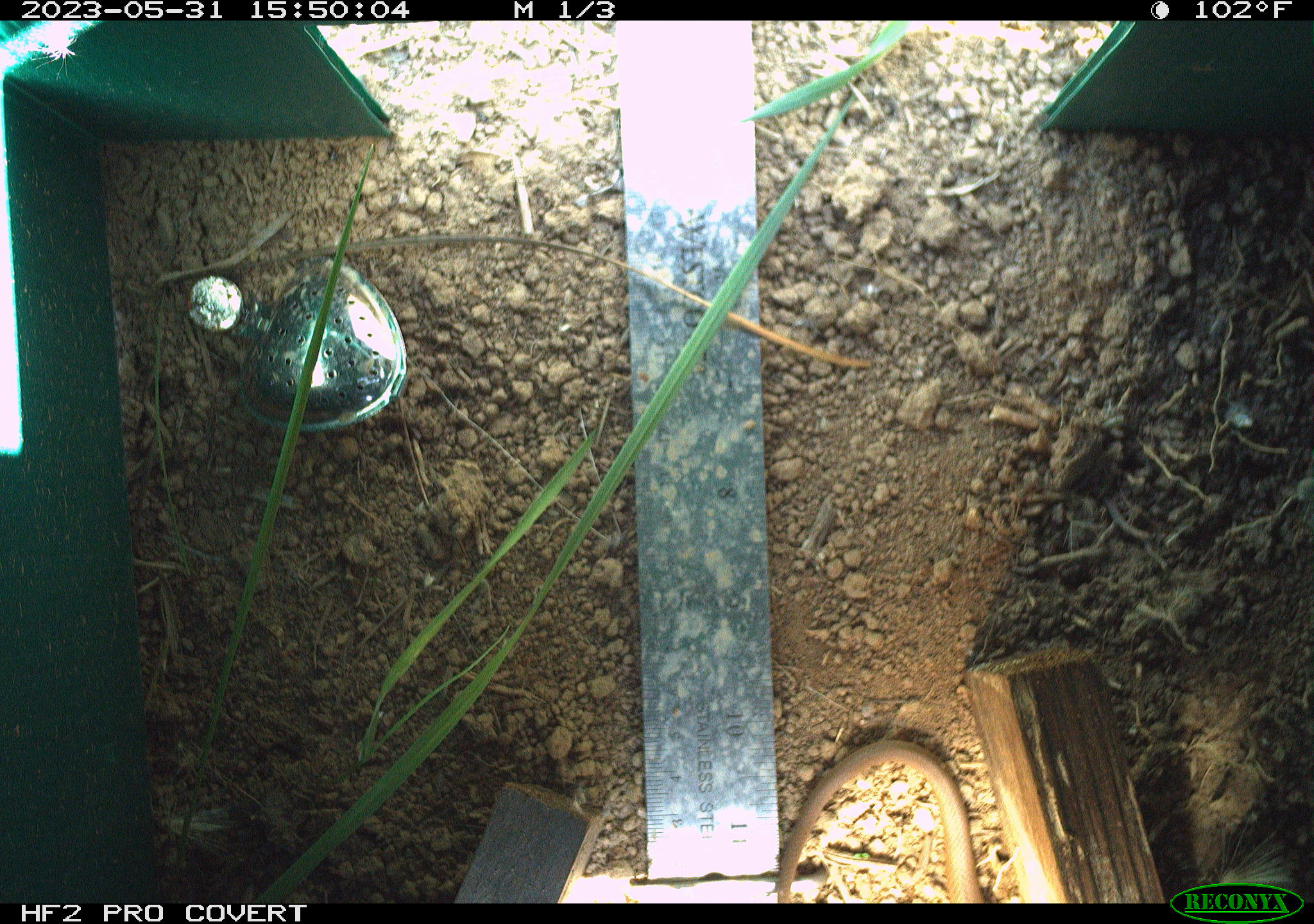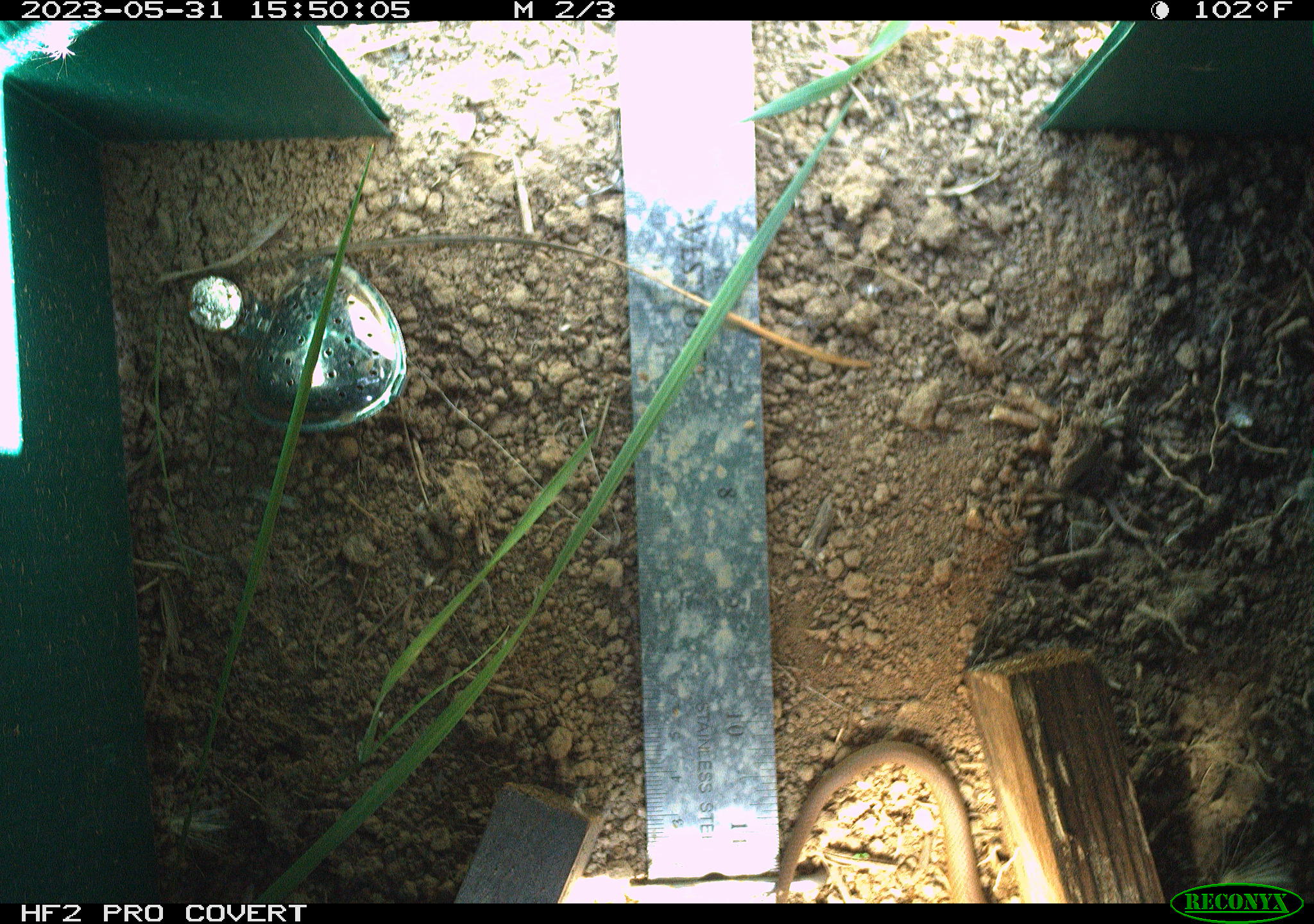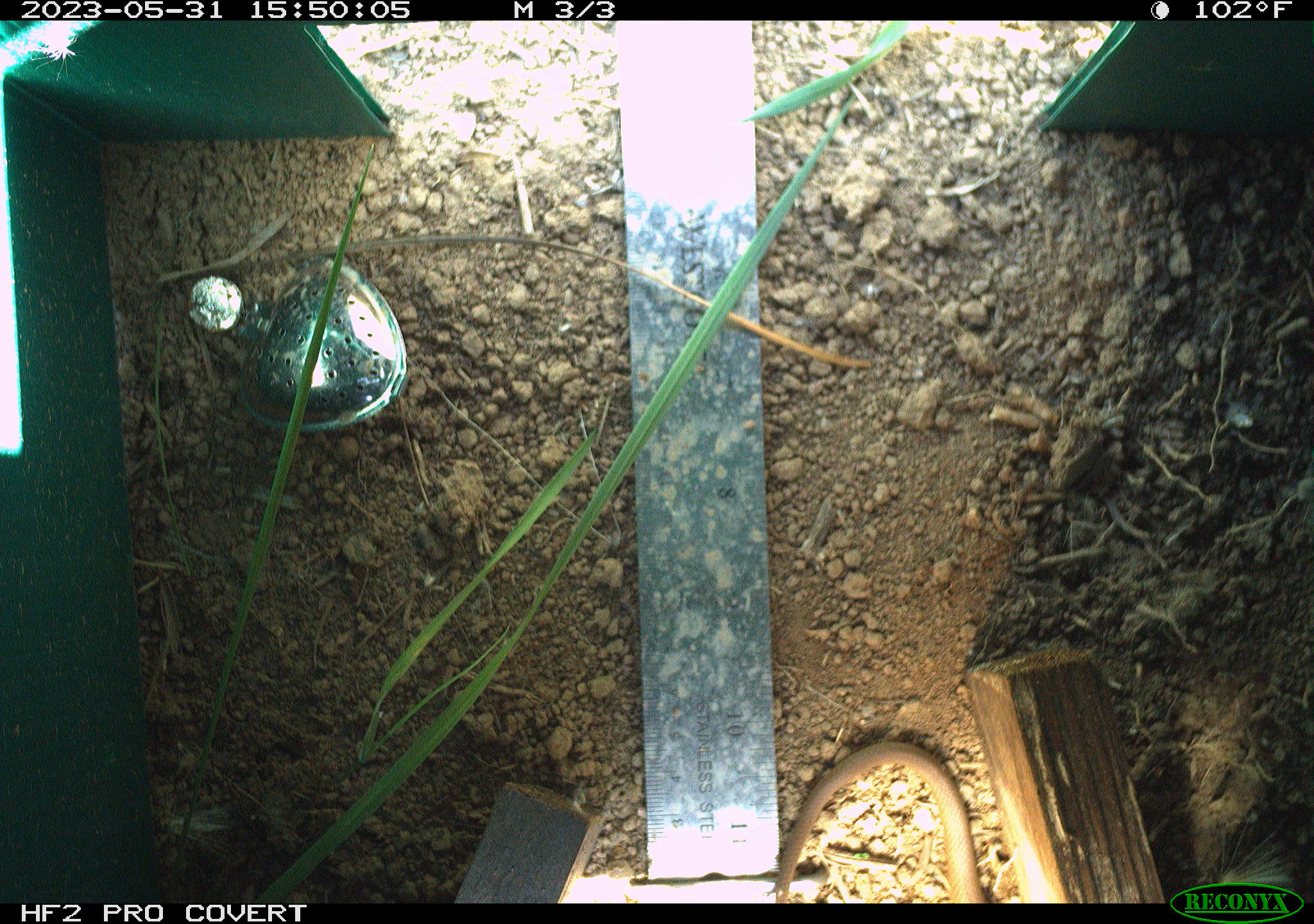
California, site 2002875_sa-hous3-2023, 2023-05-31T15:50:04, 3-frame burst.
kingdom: Animalia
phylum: Chordata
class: Reptilia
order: Squamata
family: Colubridae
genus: Coluber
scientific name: Coluber constrictor mormon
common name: western yellow-bellied racer